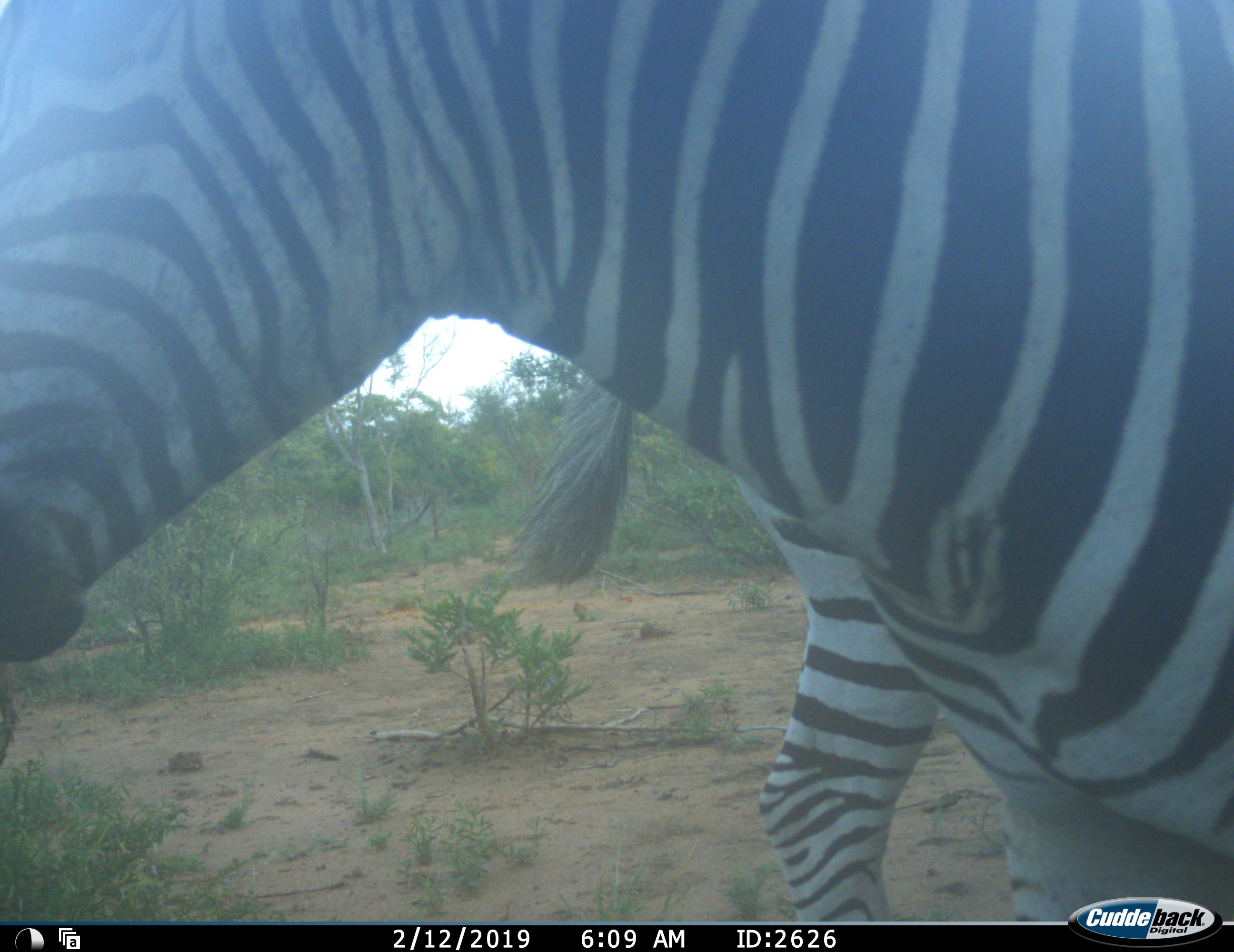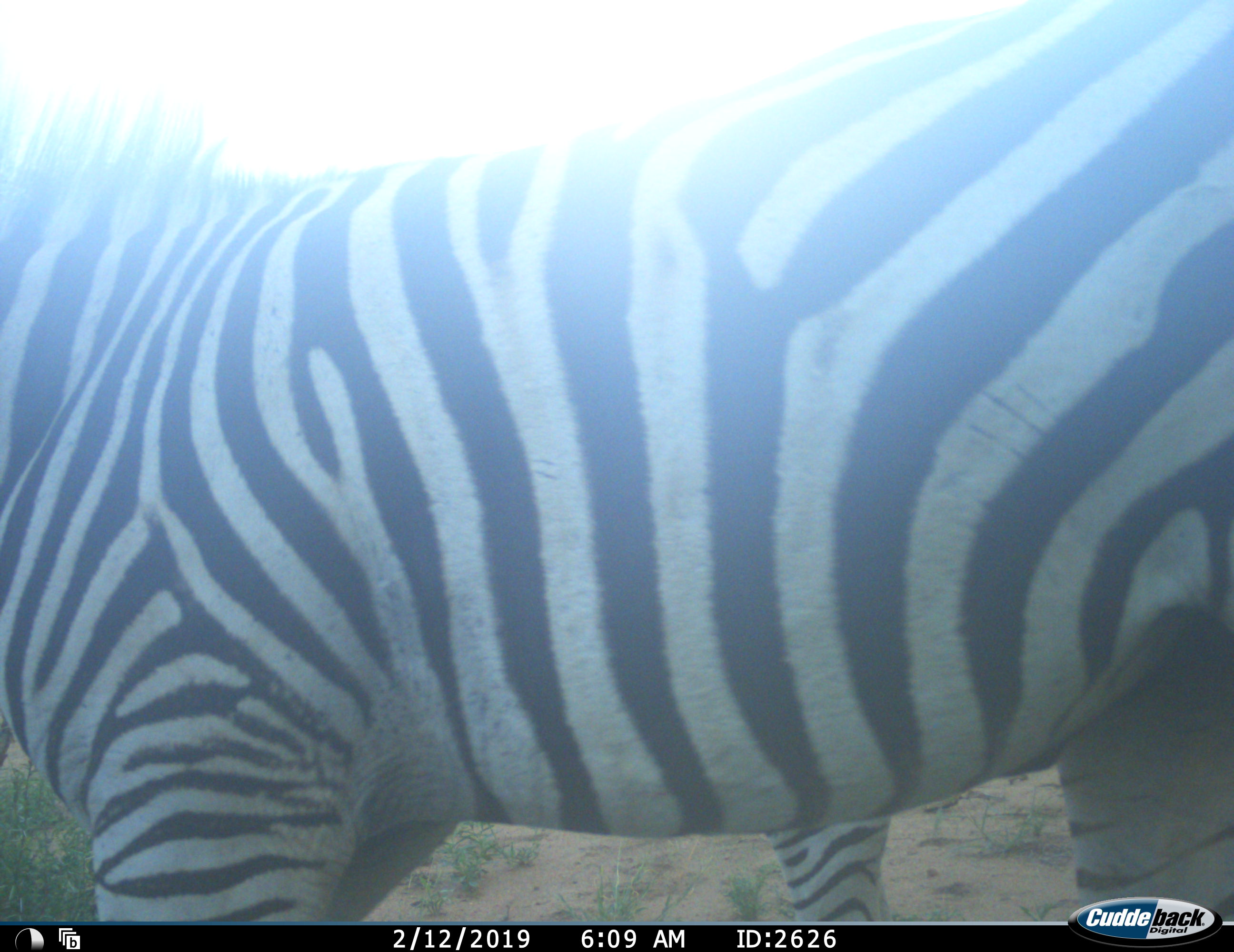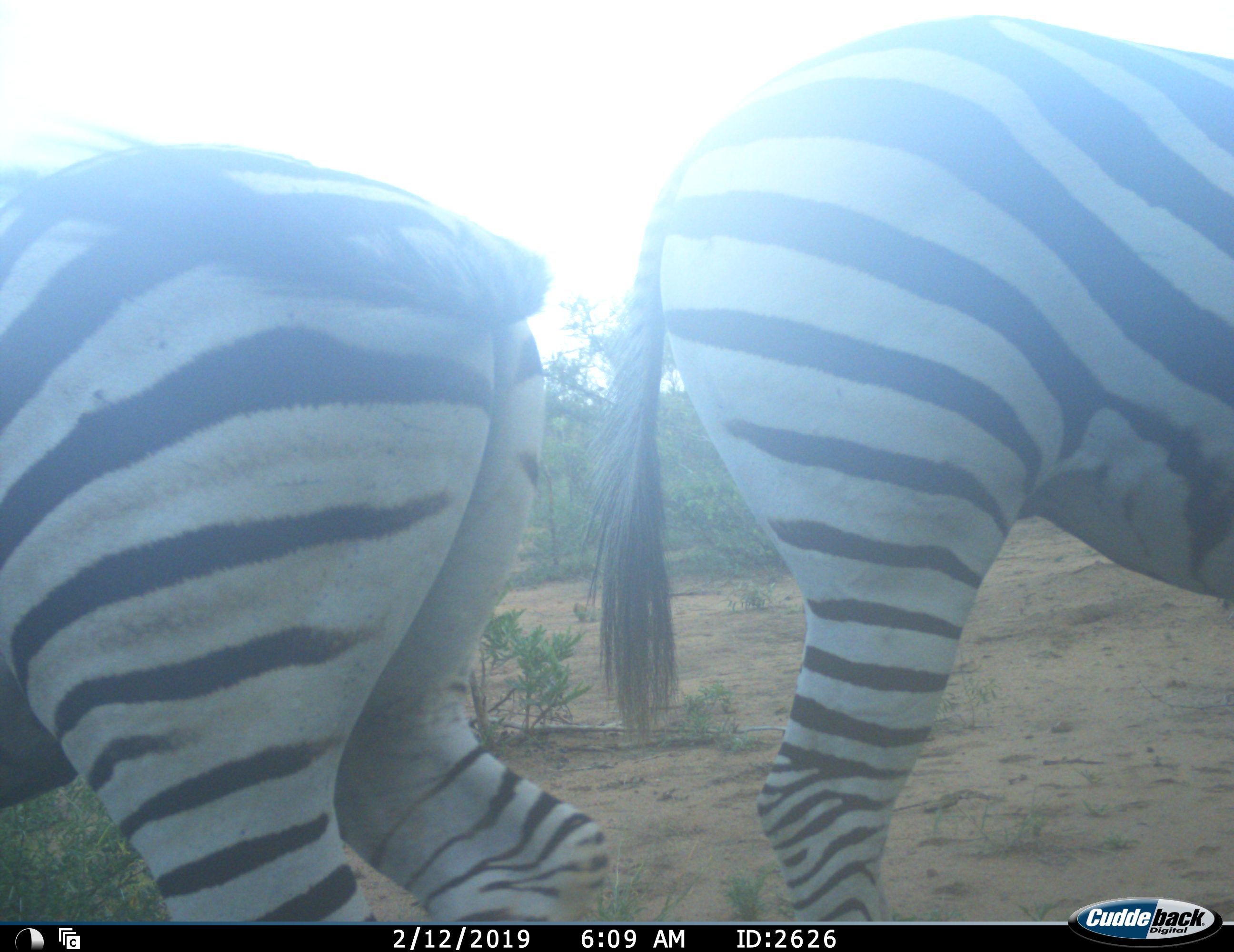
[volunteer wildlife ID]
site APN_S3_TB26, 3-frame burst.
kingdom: Animalia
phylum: Chordata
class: Mammalia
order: Perissodactyla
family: Equidae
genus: Equus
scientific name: Equus quagga burchellii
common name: burchell's zebra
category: zebraburchells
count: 2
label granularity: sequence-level